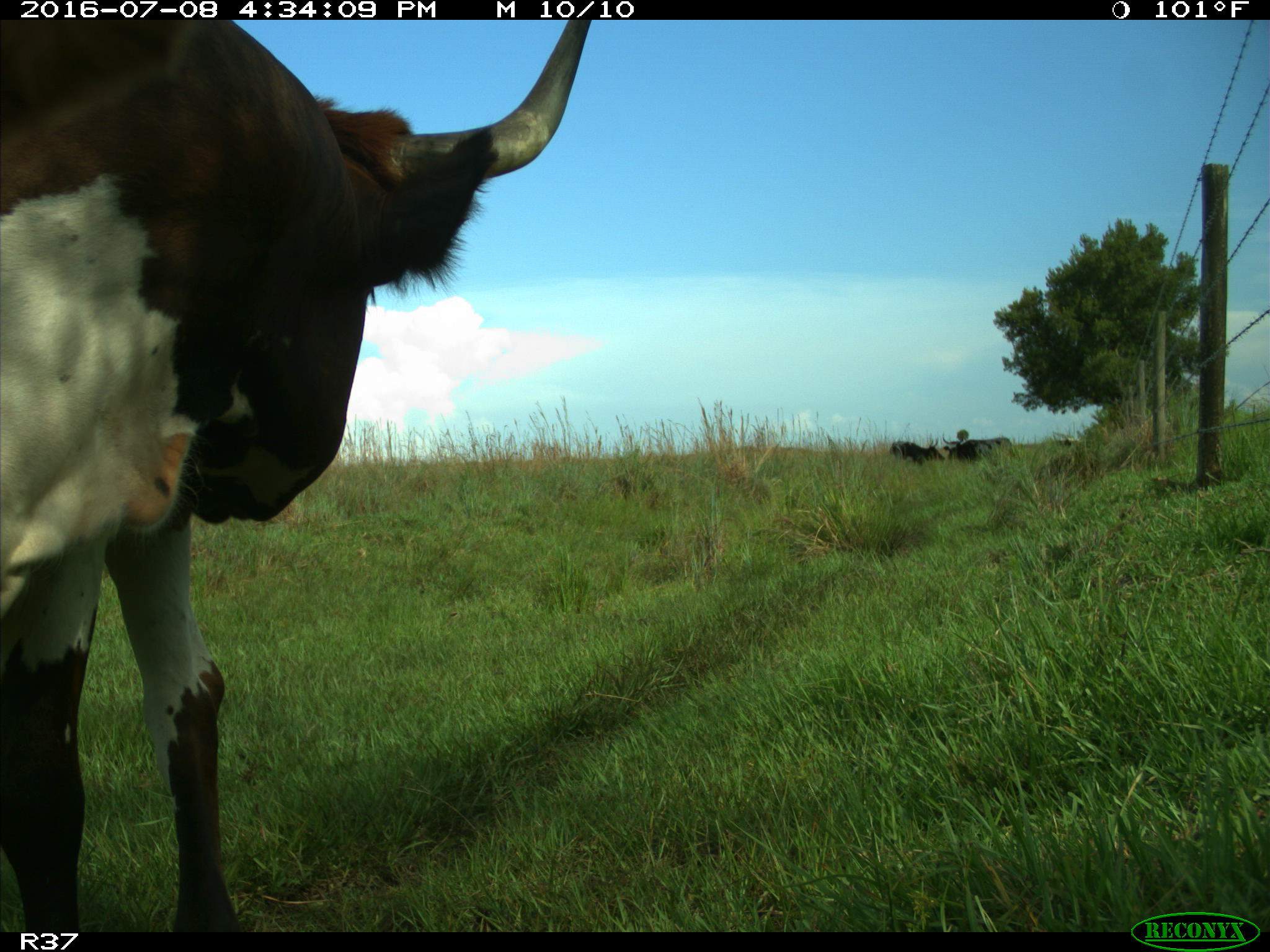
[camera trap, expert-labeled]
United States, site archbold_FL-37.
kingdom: Animalia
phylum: Chordata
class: Mammalia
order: Artiodactyla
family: Bovidae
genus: Bos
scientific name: Bos taurus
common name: domestic cow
Bos taurus (domestic cow).